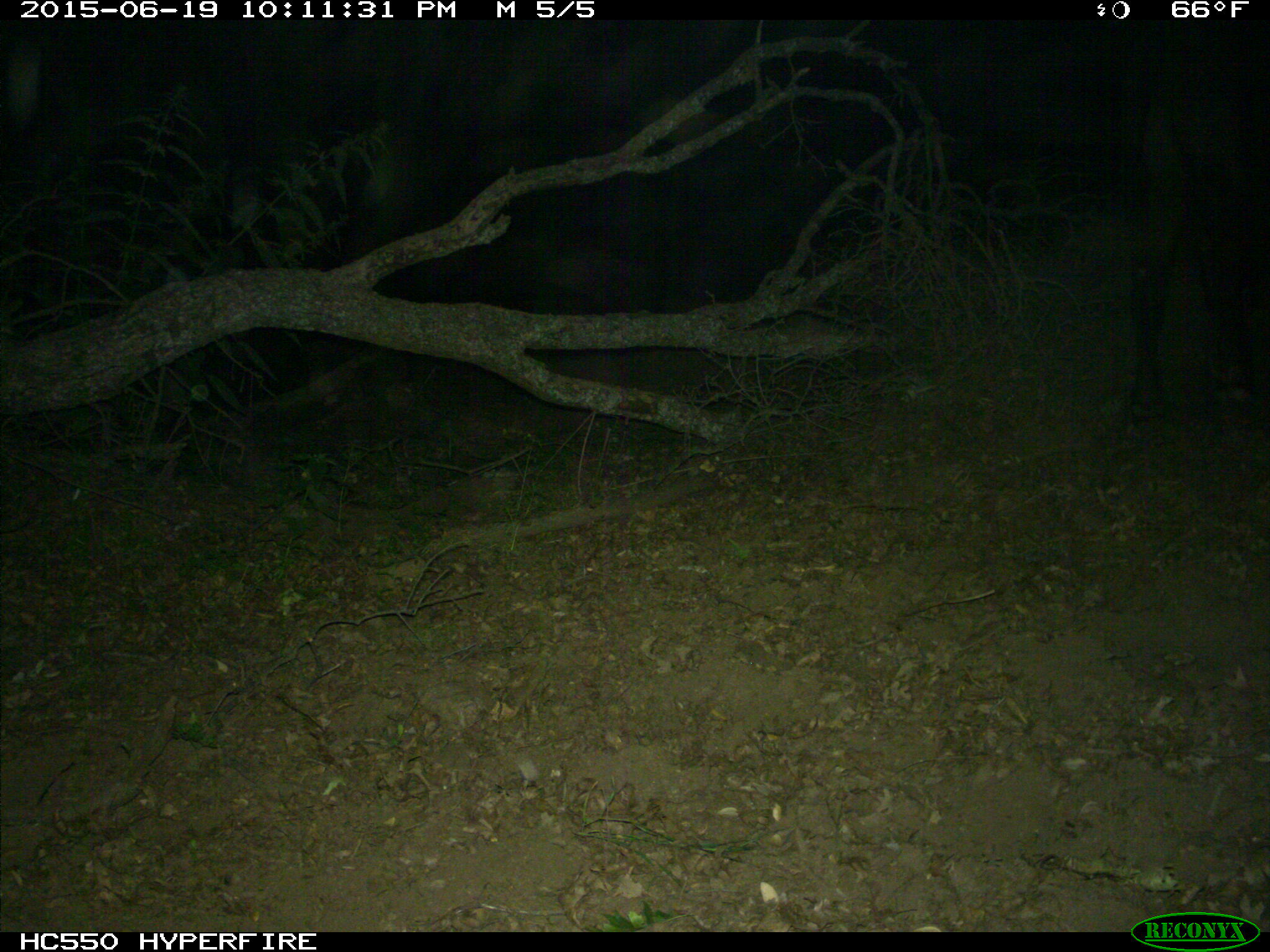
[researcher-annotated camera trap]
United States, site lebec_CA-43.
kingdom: Animalia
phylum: Chordata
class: Mammalia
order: Artiodactyla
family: Bovidae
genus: Bos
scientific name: Bos taurus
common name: domestic cow